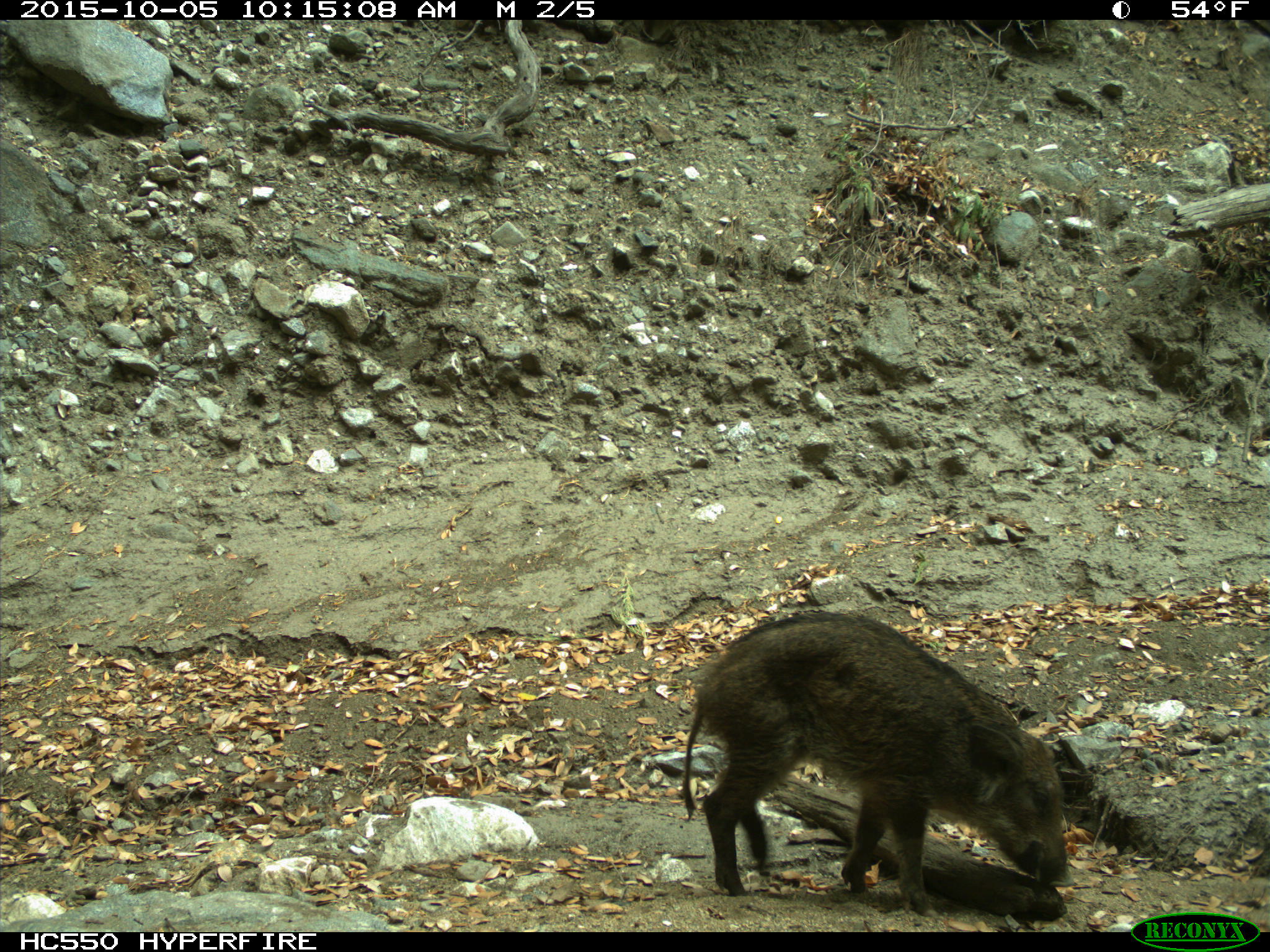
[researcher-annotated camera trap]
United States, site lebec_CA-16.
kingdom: Animalia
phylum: Chordata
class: Mammalia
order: Artiodactyla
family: Suidae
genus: Sus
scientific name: Sus scrofa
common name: wild boar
Sus scrofa (wild boar).